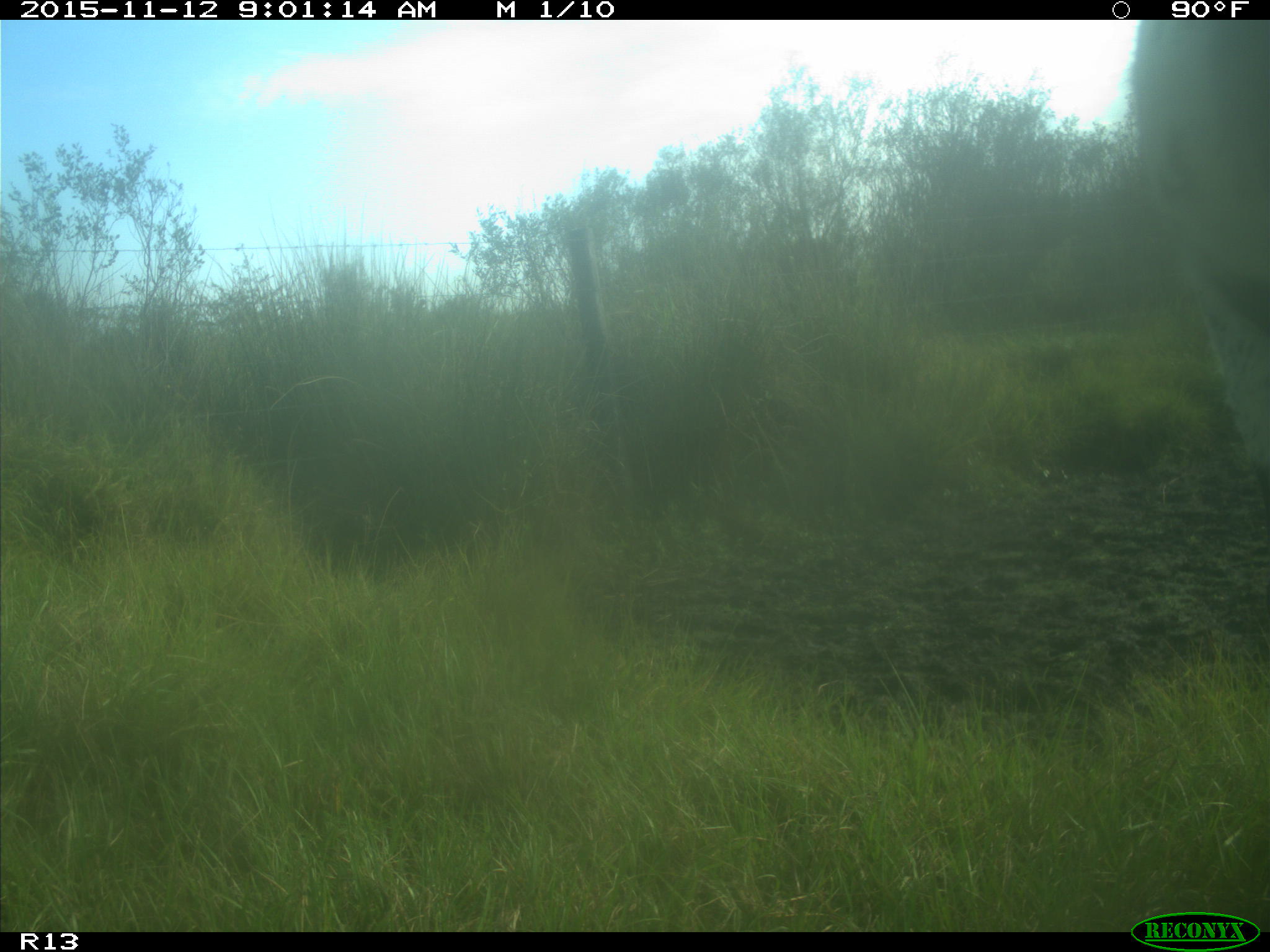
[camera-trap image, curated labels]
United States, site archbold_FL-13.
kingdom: Animalia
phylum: Chordata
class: Mammalia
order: Artiodactyla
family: Bovidae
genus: Bos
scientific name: Bos taurus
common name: domestic cow